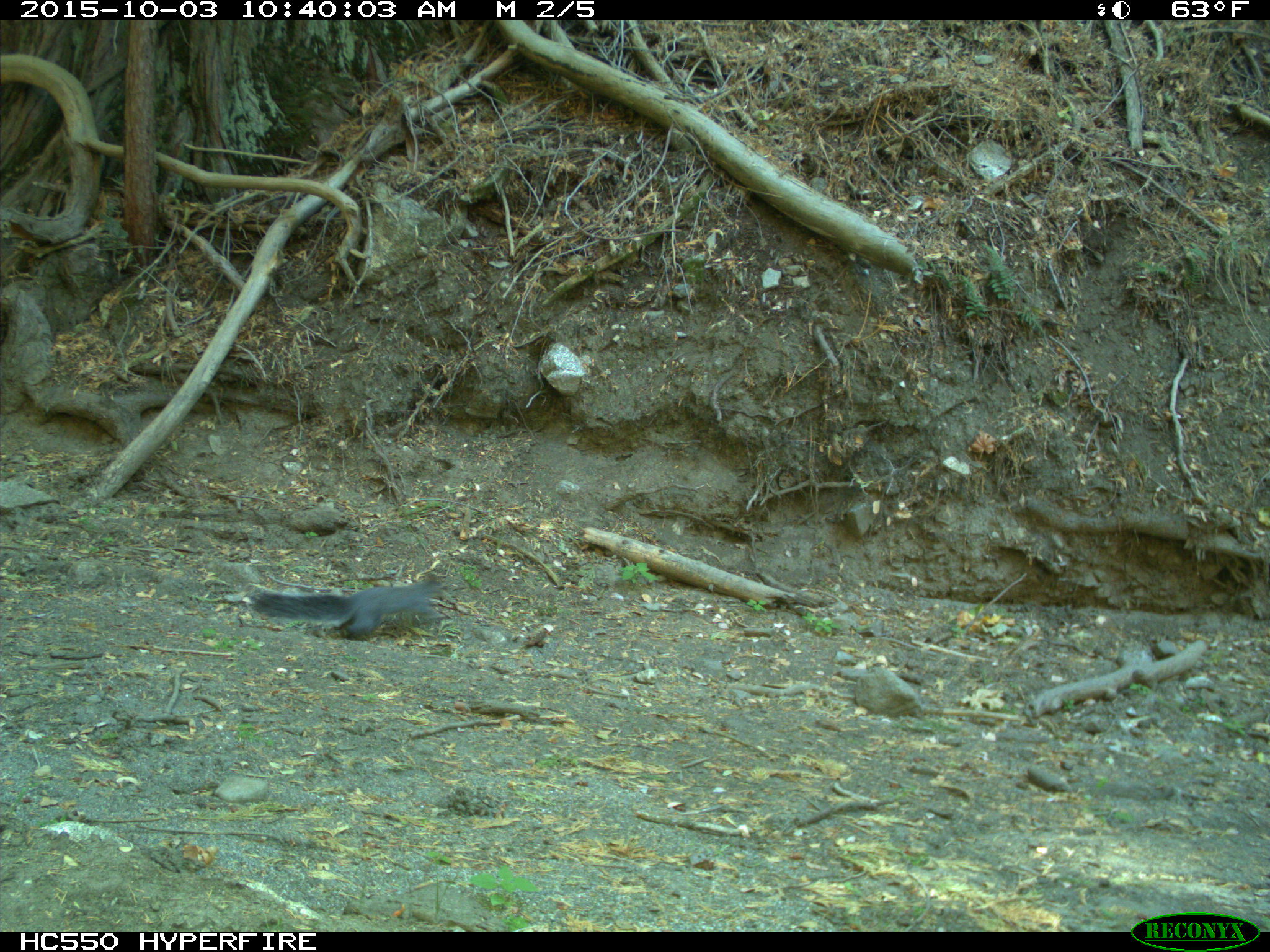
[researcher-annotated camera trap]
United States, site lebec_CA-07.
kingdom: Animalia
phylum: Chordata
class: Mammalia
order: Rodentia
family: Sciuridae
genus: Sciurus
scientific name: Sciurus carolinensis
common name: eastern gray squirrel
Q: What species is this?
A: Sciurus carolinensis (eastern gray squirrel).